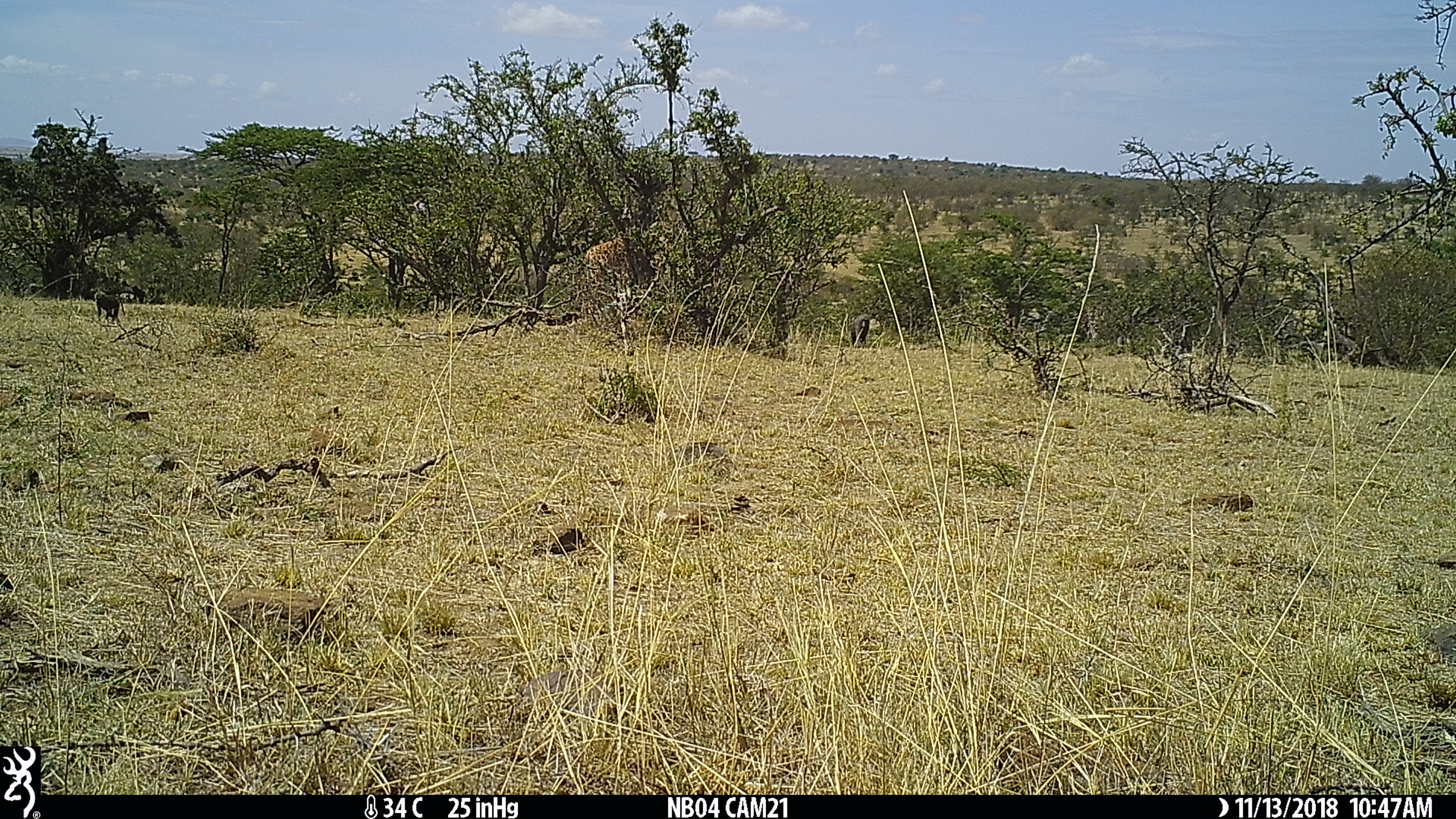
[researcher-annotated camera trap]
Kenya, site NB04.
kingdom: Animalia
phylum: Chordata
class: Mammalia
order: Primates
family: Cercopithecidae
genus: Papio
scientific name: Papio anubis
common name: olive baboon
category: baboon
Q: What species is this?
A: Baboon (olive baboon) (Papio anubis).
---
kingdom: Animalia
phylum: Chordata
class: Mammalia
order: Artiodactyla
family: Giraffidae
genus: Giraffa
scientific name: Giraffa camelopardalis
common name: northern giraffe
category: giraffe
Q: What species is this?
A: Giraffe (northern giraffe) (Giraffa camelopardalis).